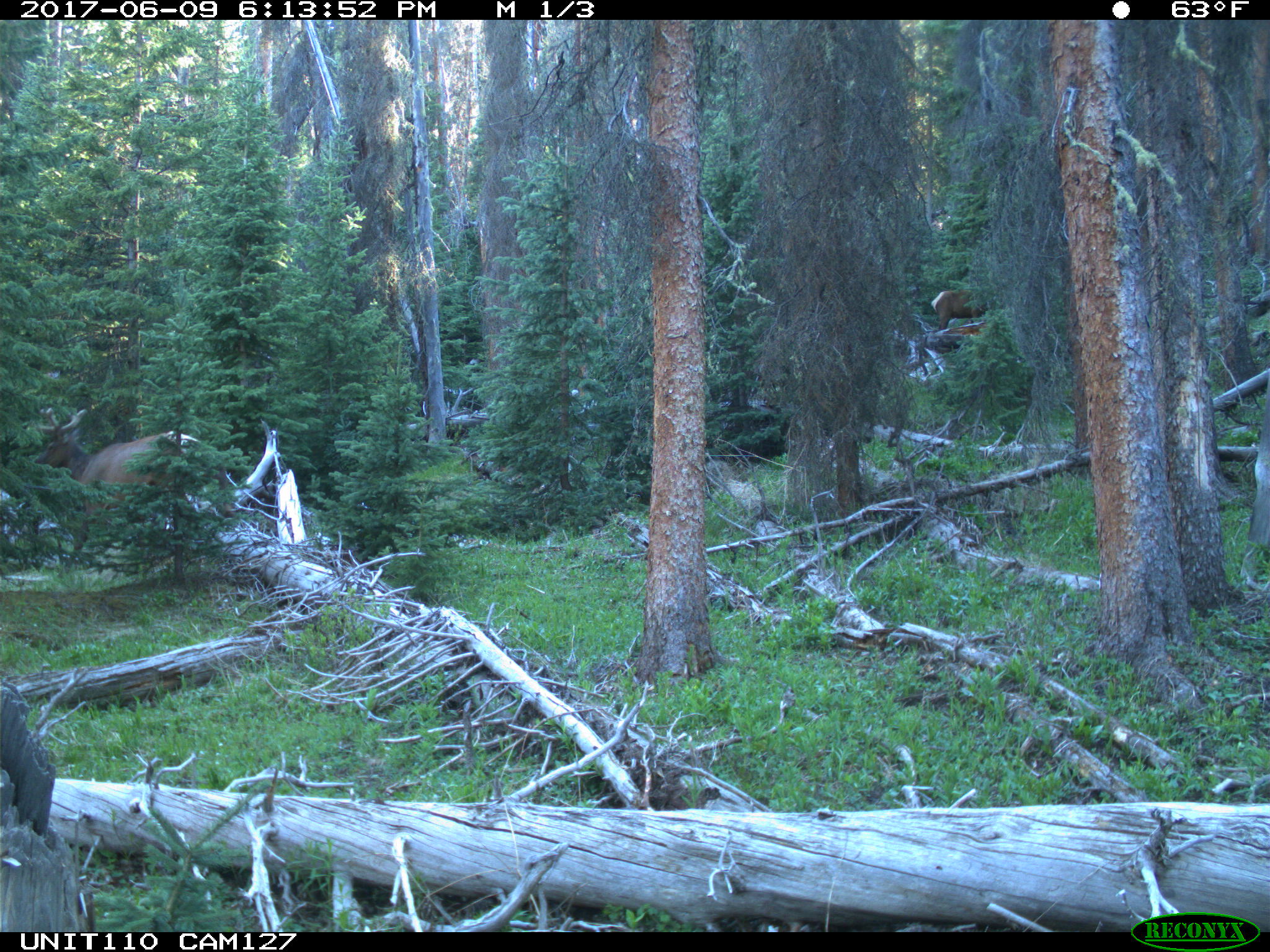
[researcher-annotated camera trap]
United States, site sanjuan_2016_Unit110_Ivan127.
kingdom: Animalia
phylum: Chordata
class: Mammalia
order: Artiodactyla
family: Cervidae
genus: Cervus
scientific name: Cervus elaphus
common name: red deer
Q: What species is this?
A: Cervus elaphus (red deer).